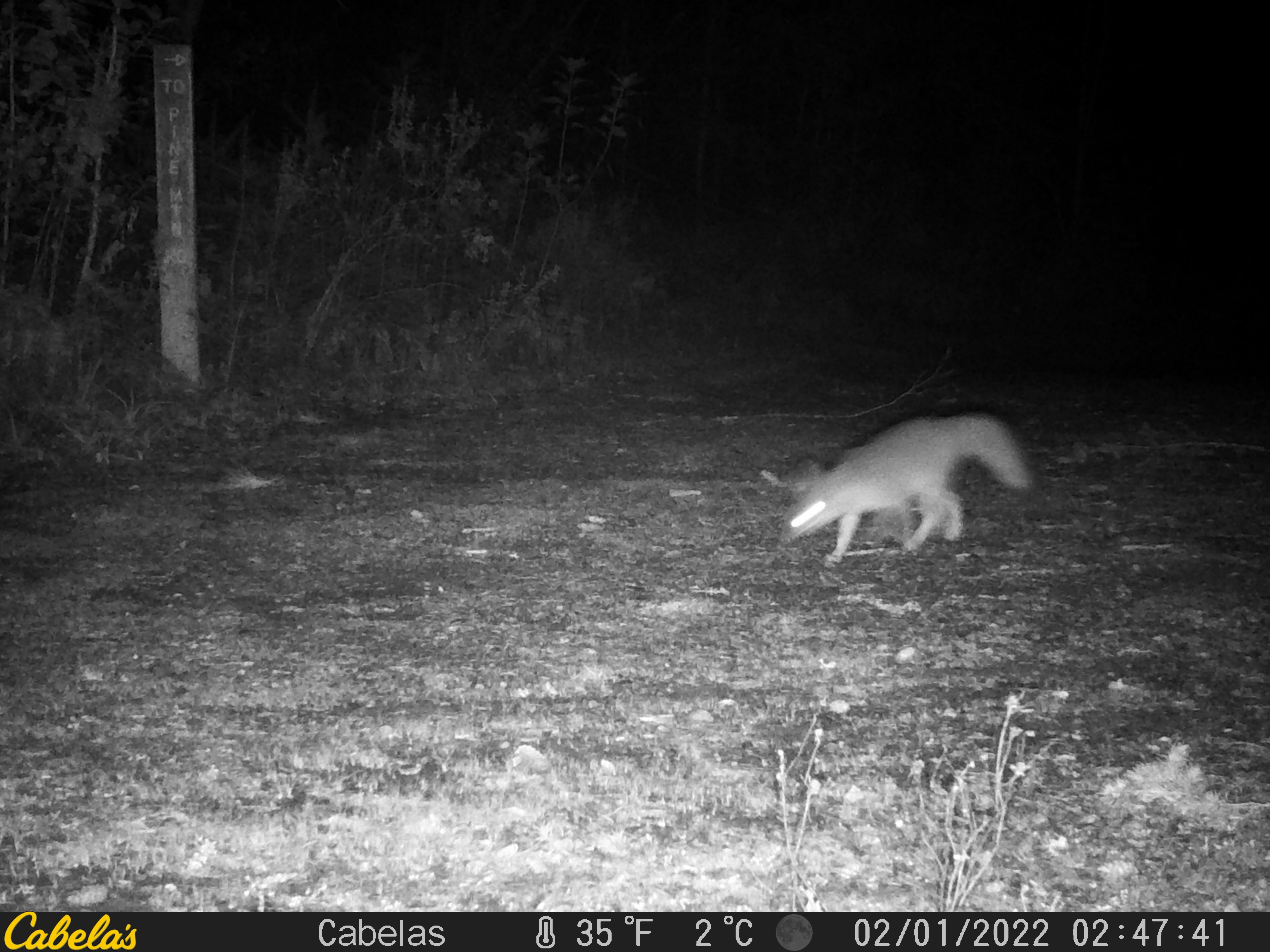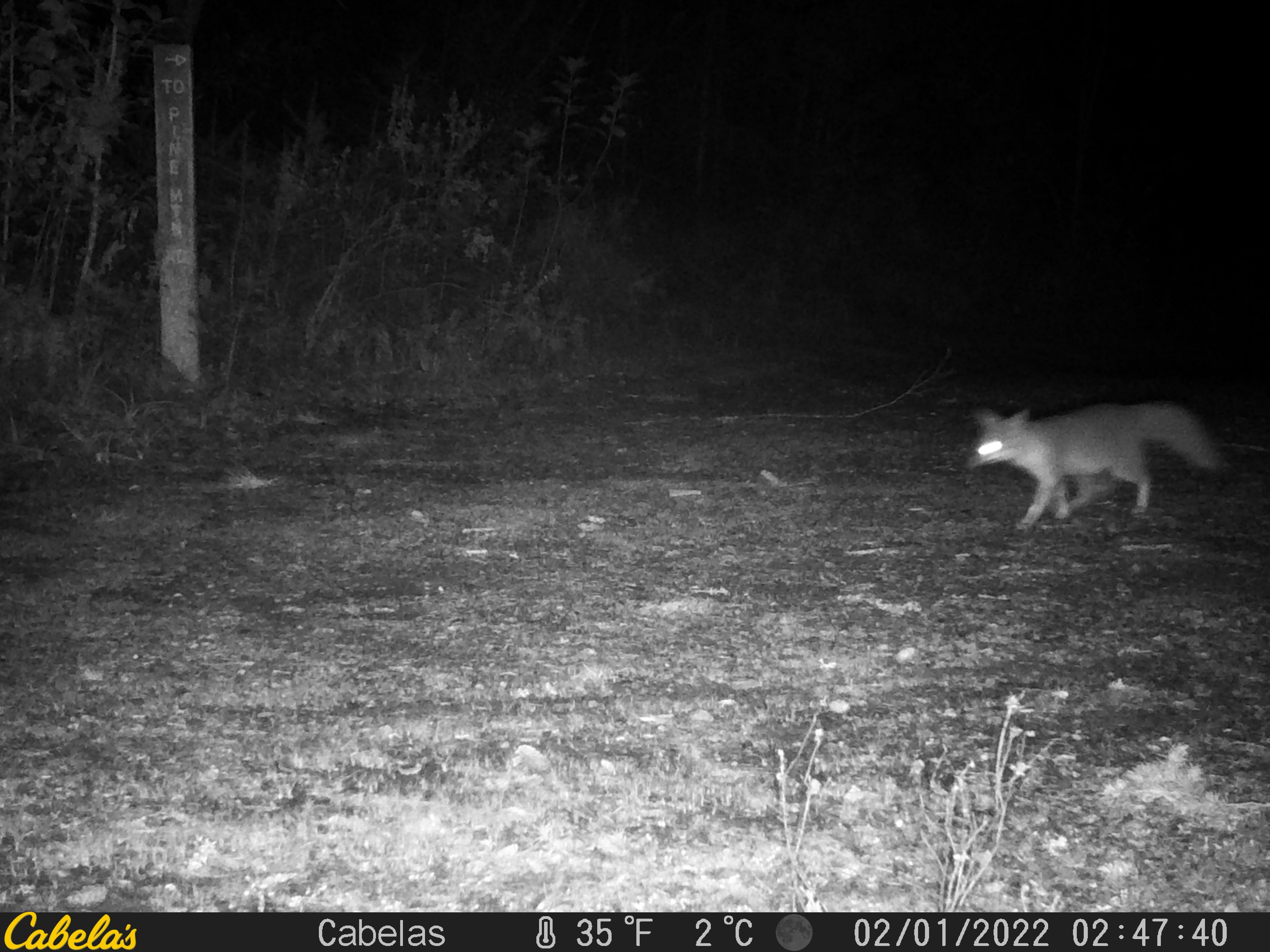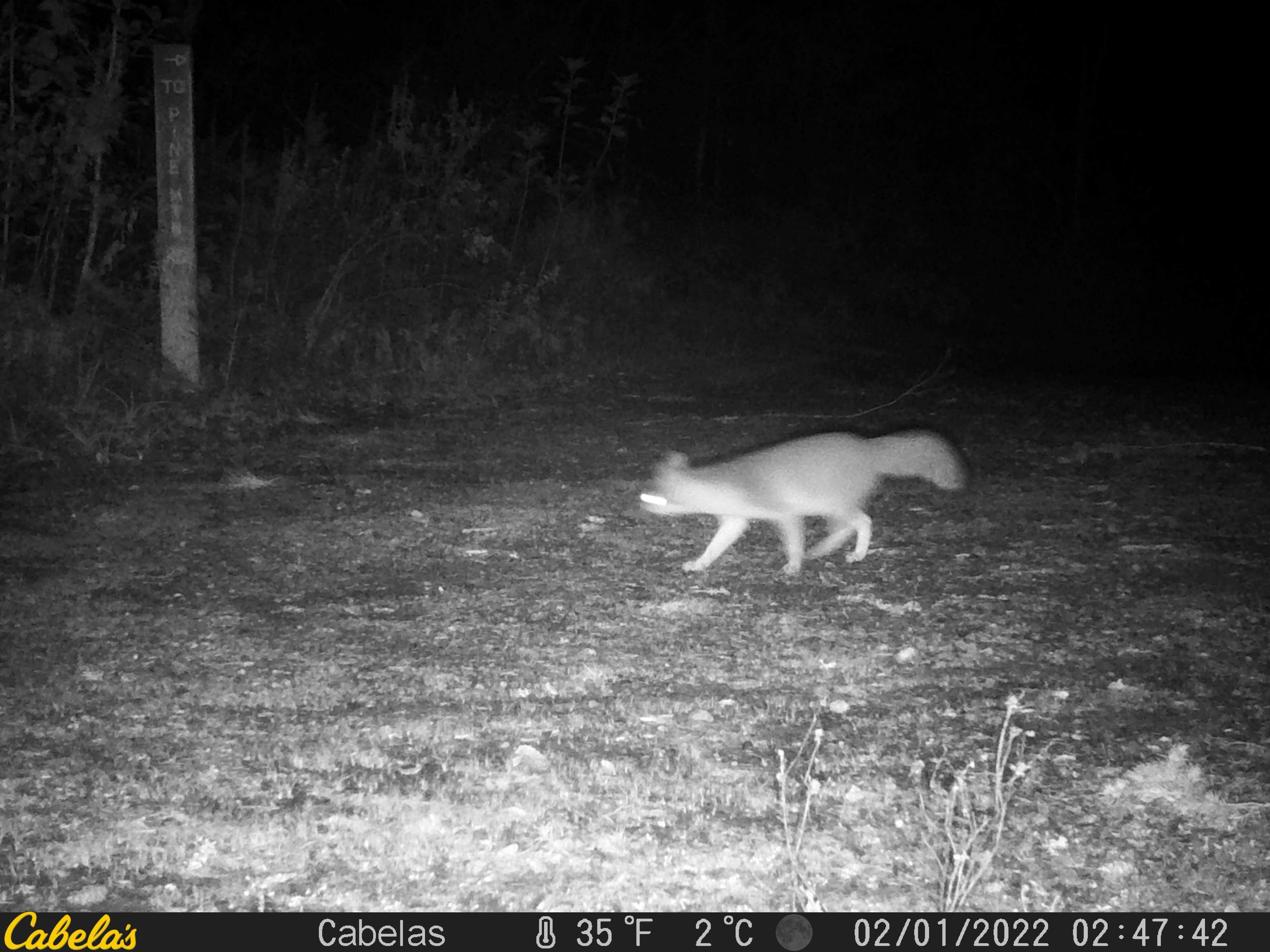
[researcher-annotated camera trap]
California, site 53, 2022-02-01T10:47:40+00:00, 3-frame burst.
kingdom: Animalia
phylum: Chordata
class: Mammalia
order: Carnivora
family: Canidae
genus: Urocyon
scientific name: Urocyon cinereoargenteus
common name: gray fox